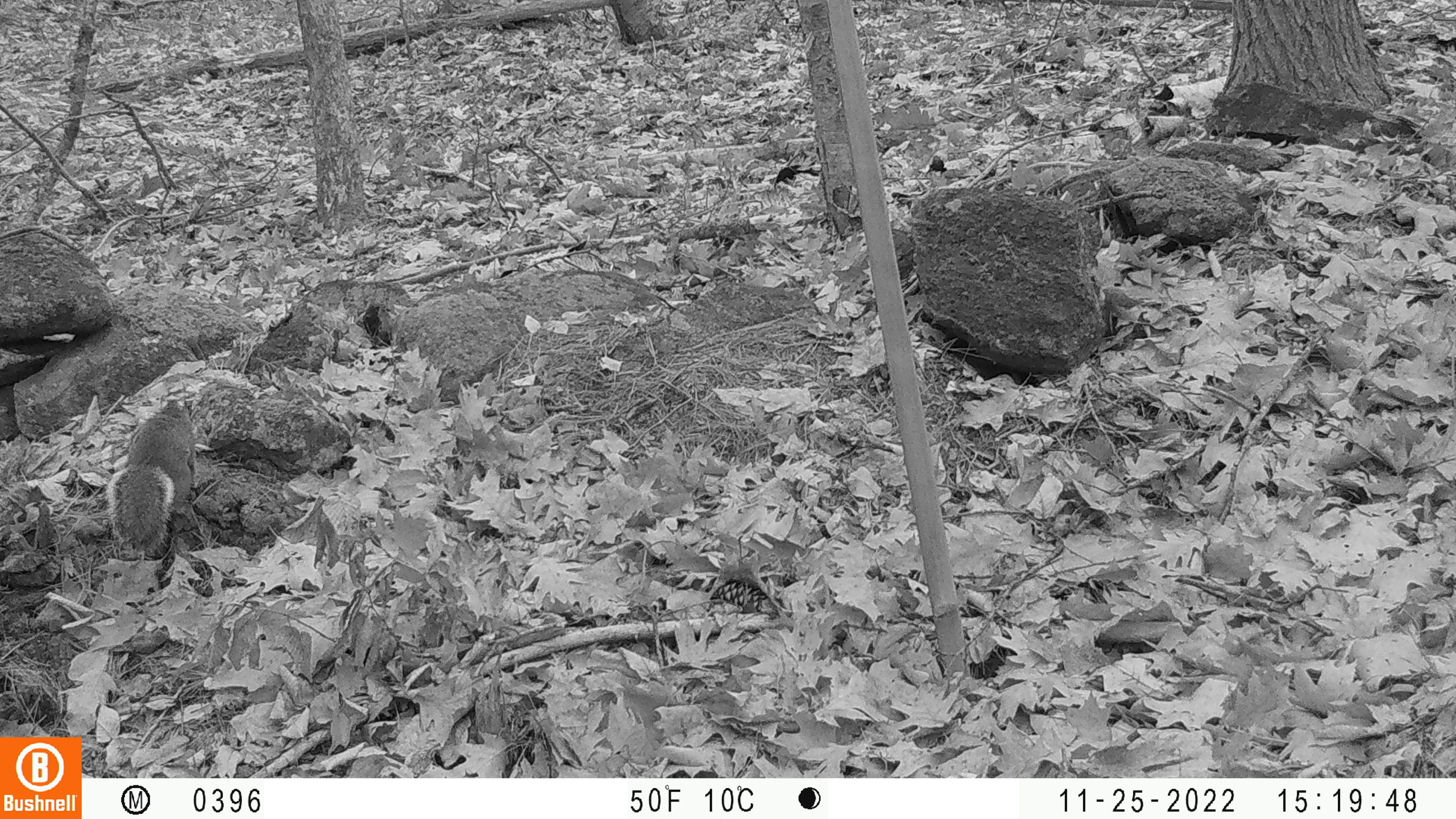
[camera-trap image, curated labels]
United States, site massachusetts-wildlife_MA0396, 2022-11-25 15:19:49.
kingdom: Animalia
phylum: Chordata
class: Mammalia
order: Rodentia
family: Sciuridae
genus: Sciurus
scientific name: Sciurus carolinensis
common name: gray squirrel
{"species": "gray squirrel (Sciurus carolinensis)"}